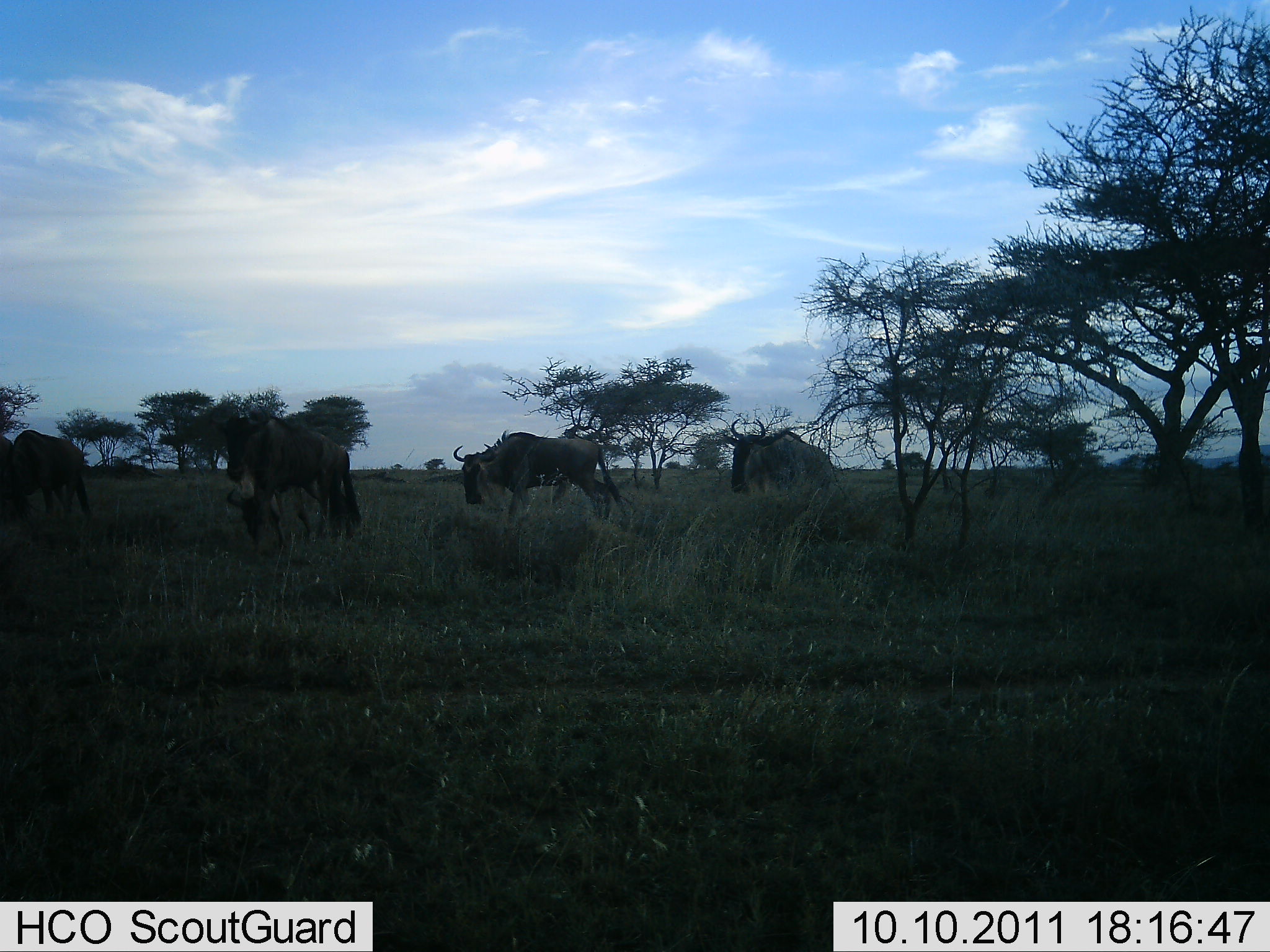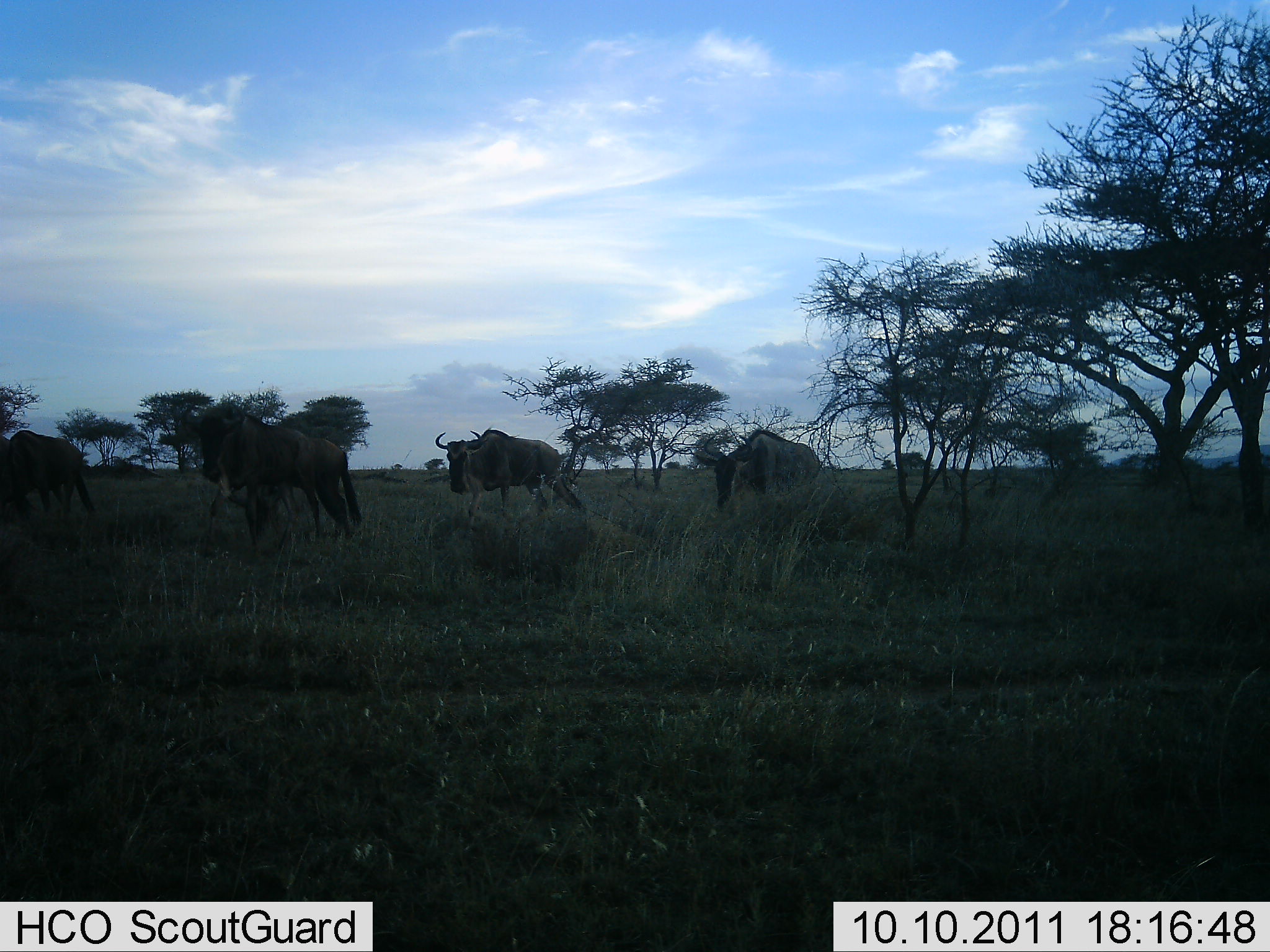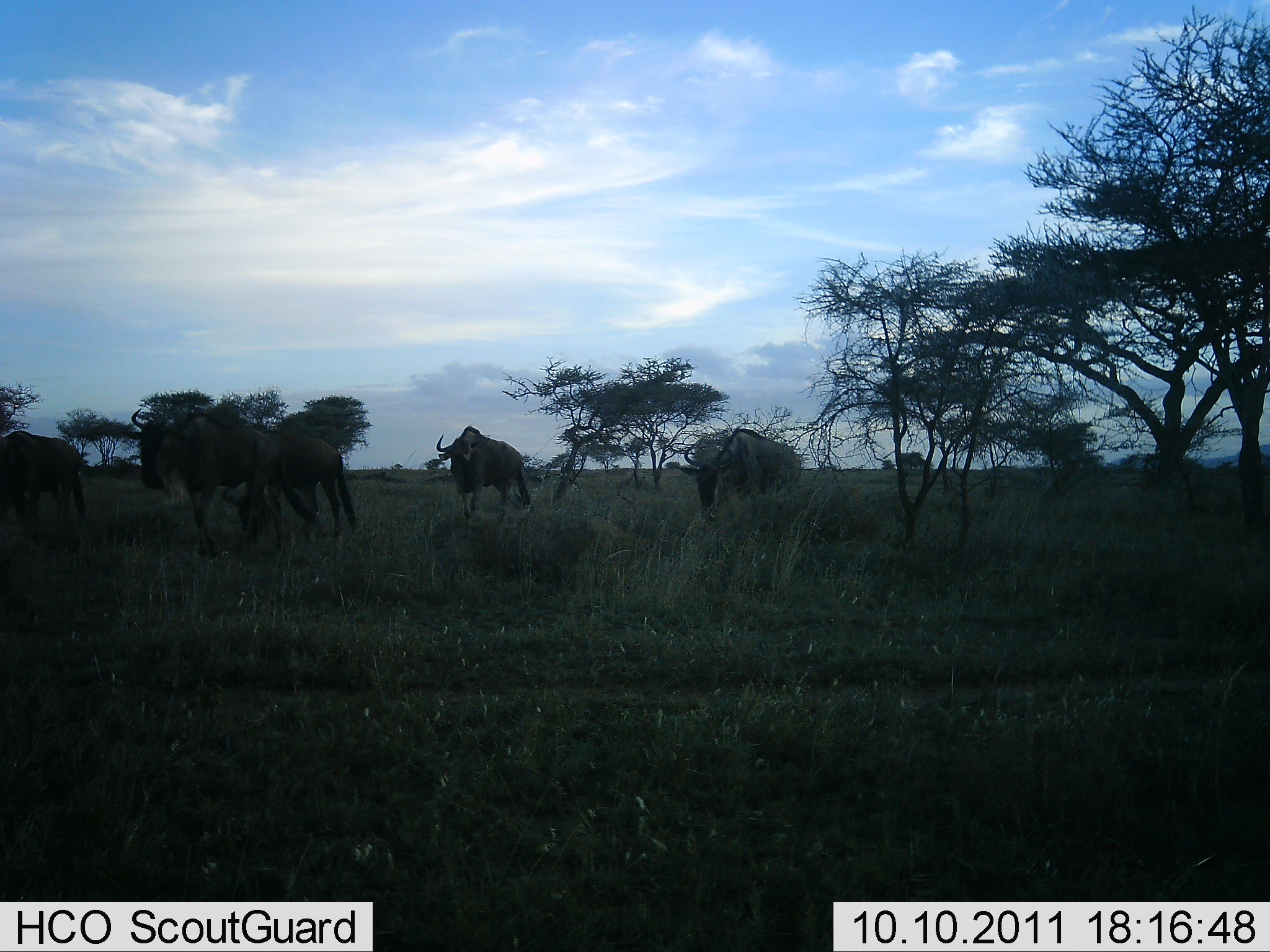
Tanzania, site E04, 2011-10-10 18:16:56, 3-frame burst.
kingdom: Animalia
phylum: Chordata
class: Mammalia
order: Artiodactyla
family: Bovidae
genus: Connochaetes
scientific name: Connochaetes taurinus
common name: blue wildebeest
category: wildebeest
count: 5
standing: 18%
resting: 0%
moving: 100%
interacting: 0%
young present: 0%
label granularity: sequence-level